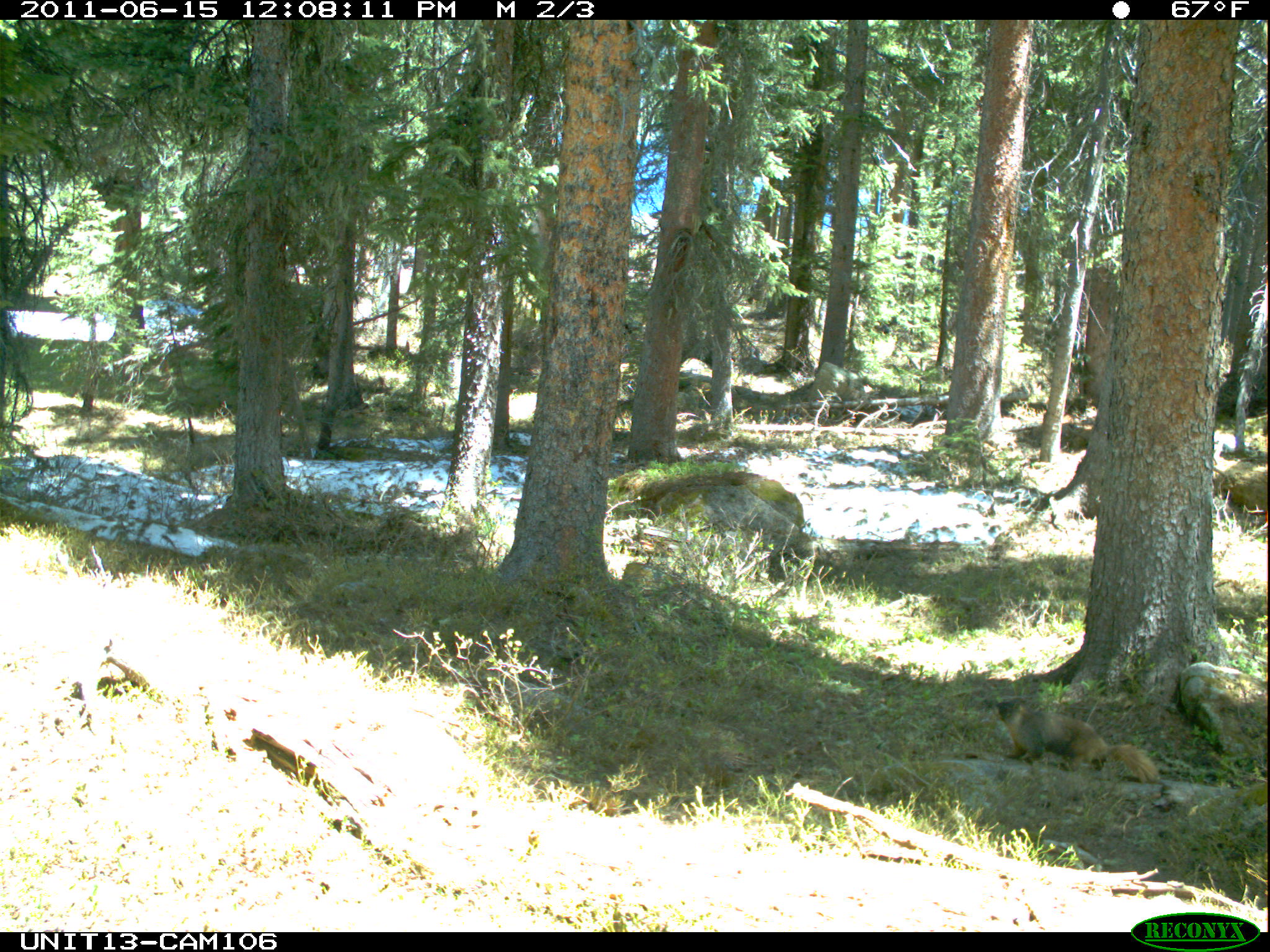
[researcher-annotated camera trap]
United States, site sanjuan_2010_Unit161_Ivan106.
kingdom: Animalia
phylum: Chordata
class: Mammalia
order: Rodentia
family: Sciuridae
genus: Marmota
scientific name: Marmota flaviventris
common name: yellow-bellied marmot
Marmota flaviventris (yellow-bellied marmot).